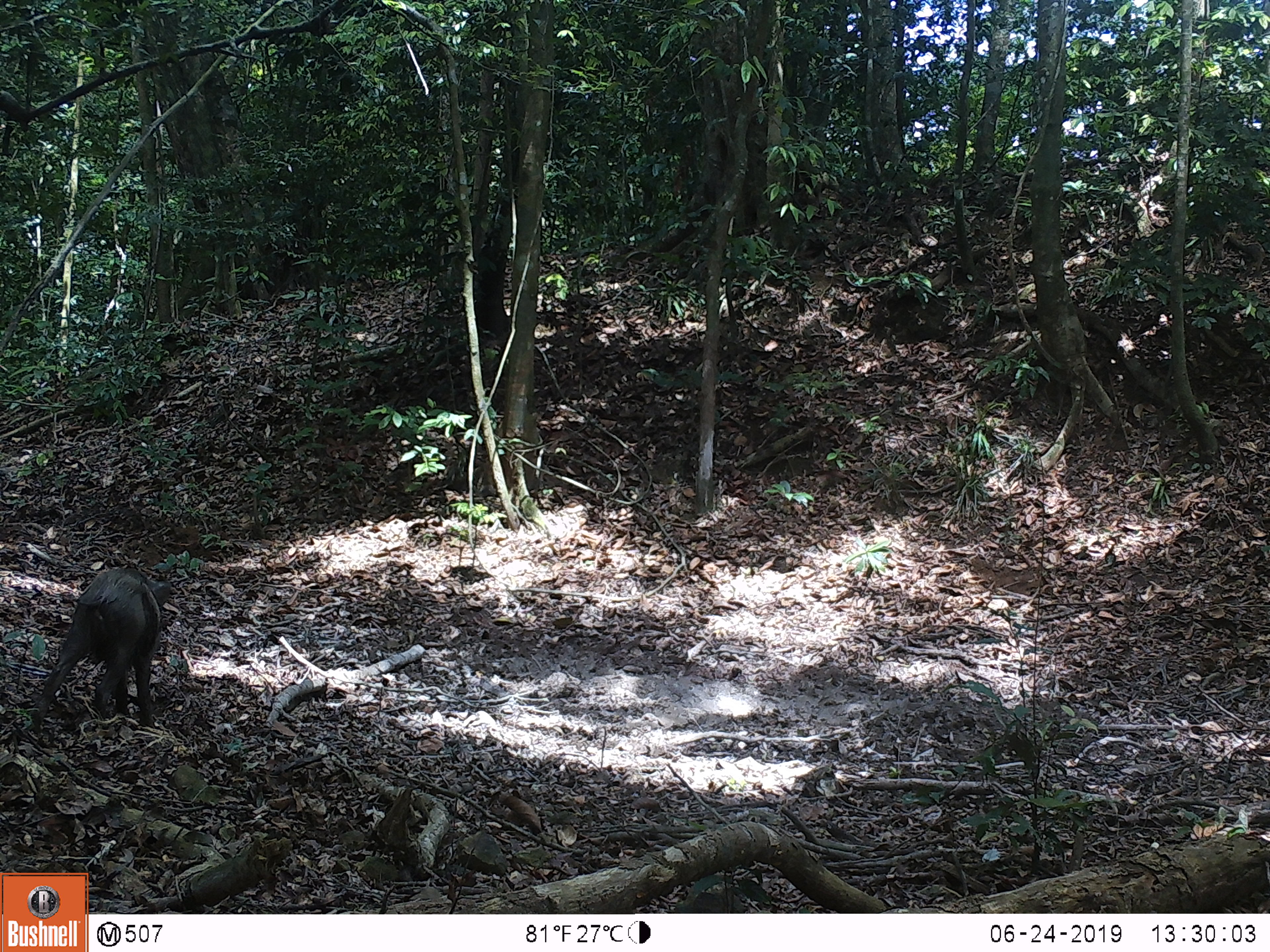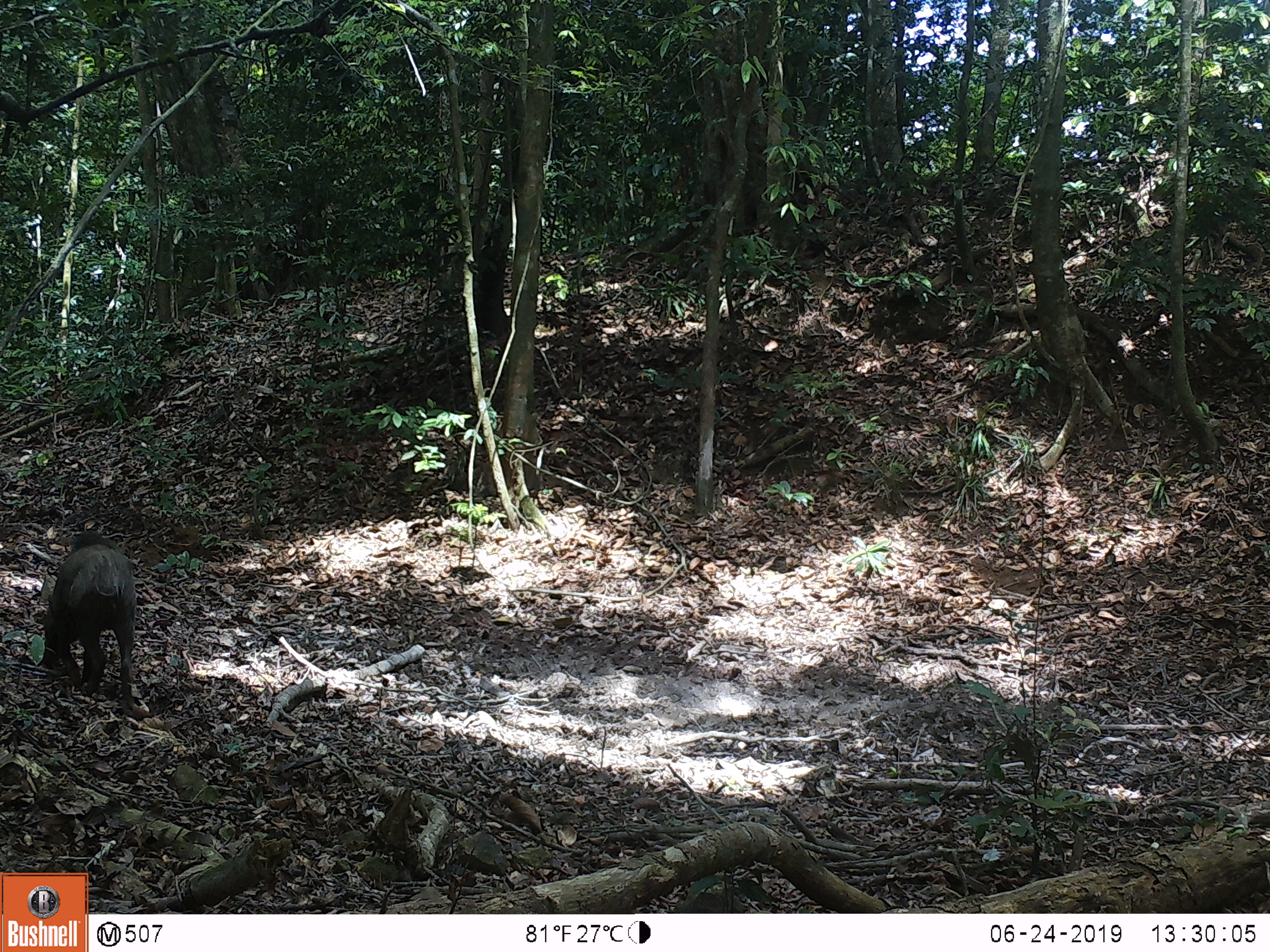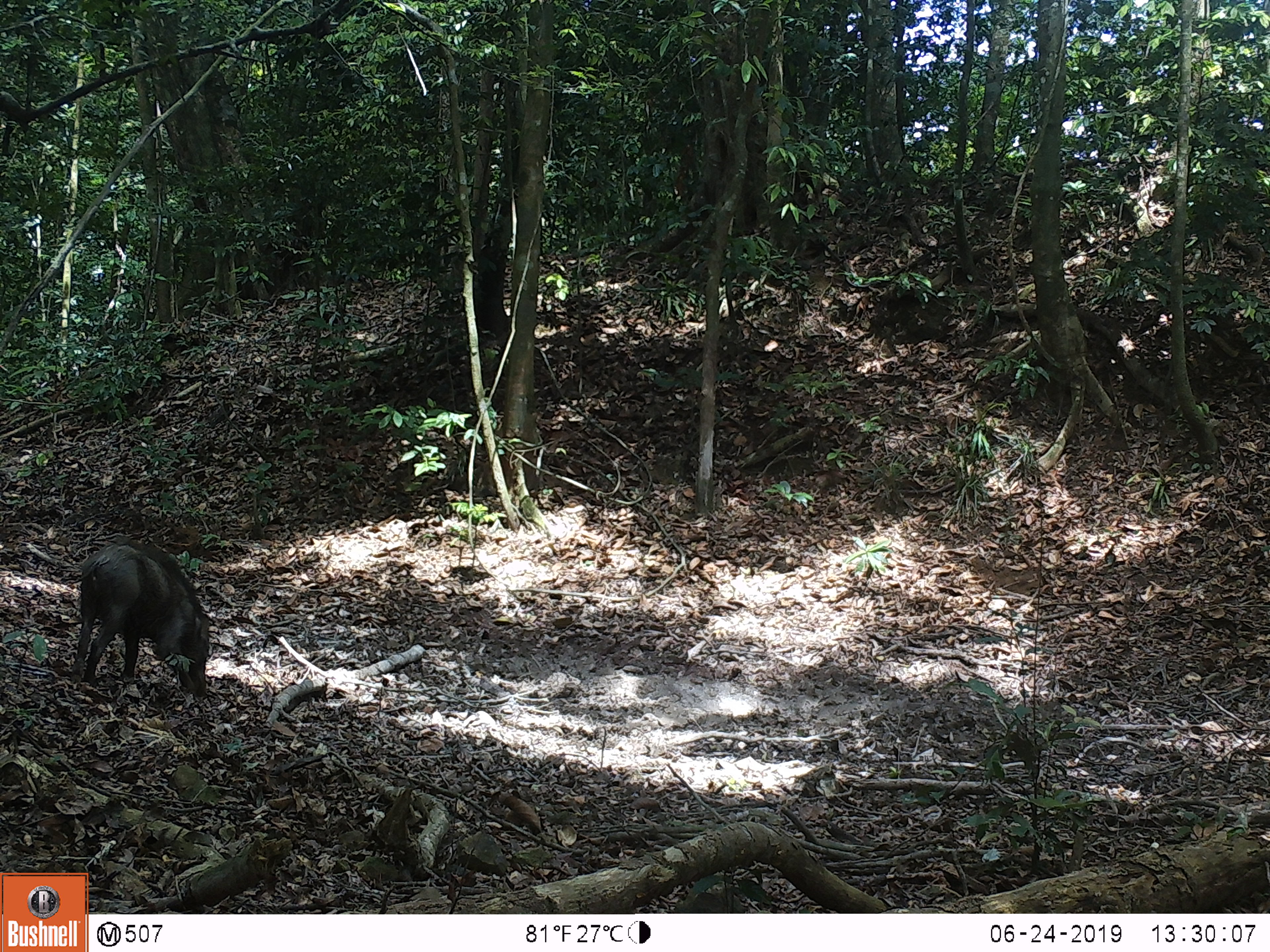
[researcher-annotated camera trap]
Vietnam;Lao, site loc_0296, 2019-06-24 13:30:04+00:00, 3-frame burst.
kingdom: Animalia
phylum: Chordata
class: Mammalia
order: Artiodactyla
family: Suidae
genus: Sus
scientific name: Sus scrofa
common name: eurasian wild pig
Eurasian wild pig (Sus scrofa). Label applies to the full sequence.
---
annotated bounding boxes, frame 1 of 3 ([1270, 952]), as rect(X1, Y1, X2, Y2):
eurasian wild pig: rect(28, 567, 172, 735)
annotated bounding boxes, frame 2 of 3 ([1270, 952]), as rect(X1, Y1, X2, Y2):
eurasian wild pig: rect(35, 529, 136, 713)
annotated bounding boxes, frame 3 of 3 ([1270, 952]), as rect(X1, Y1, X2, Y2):
eurasian wild pig: rect(70, 535, 210, 698)